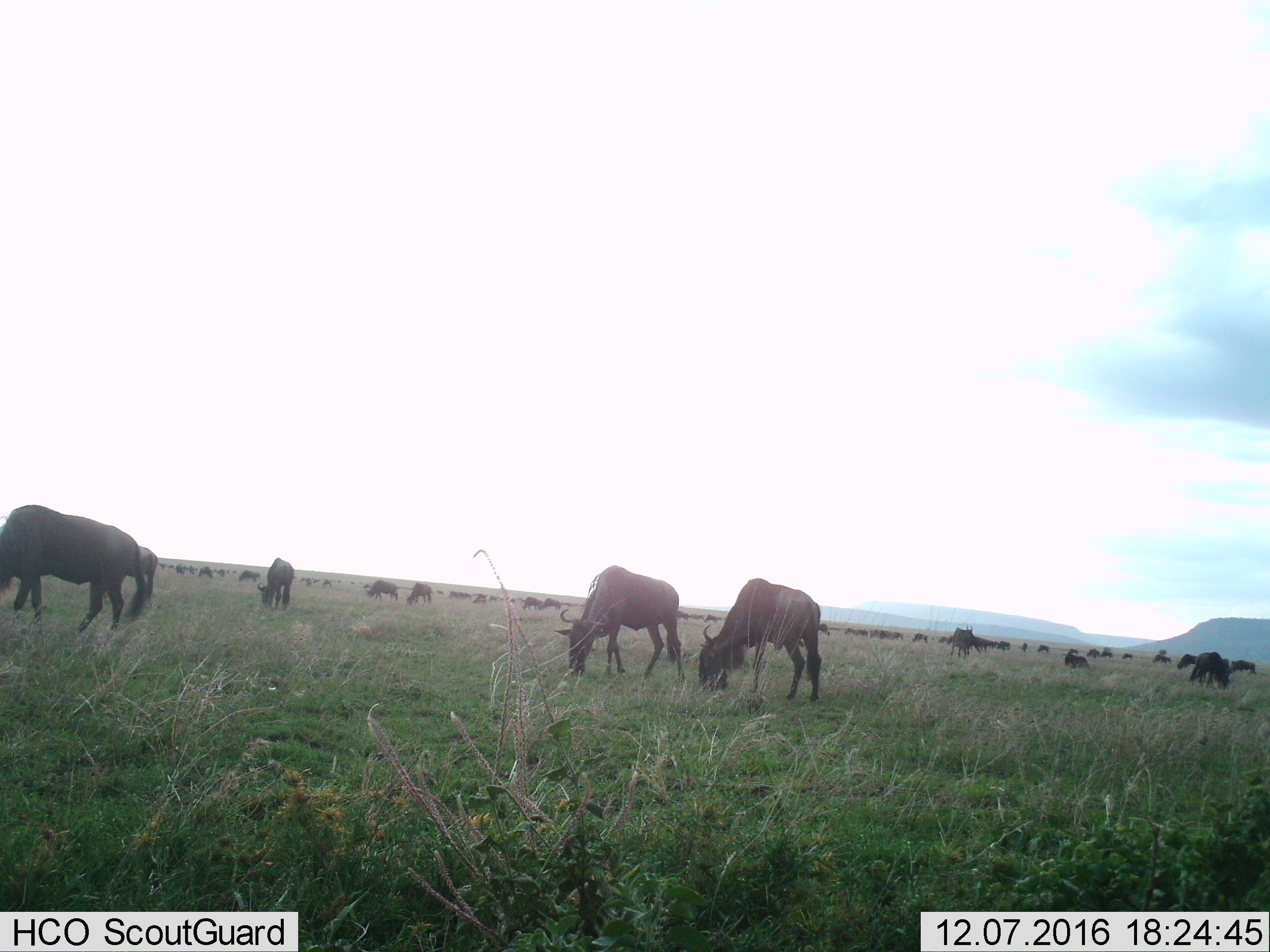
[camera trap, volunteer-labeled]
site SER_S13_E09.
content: unidentified animal